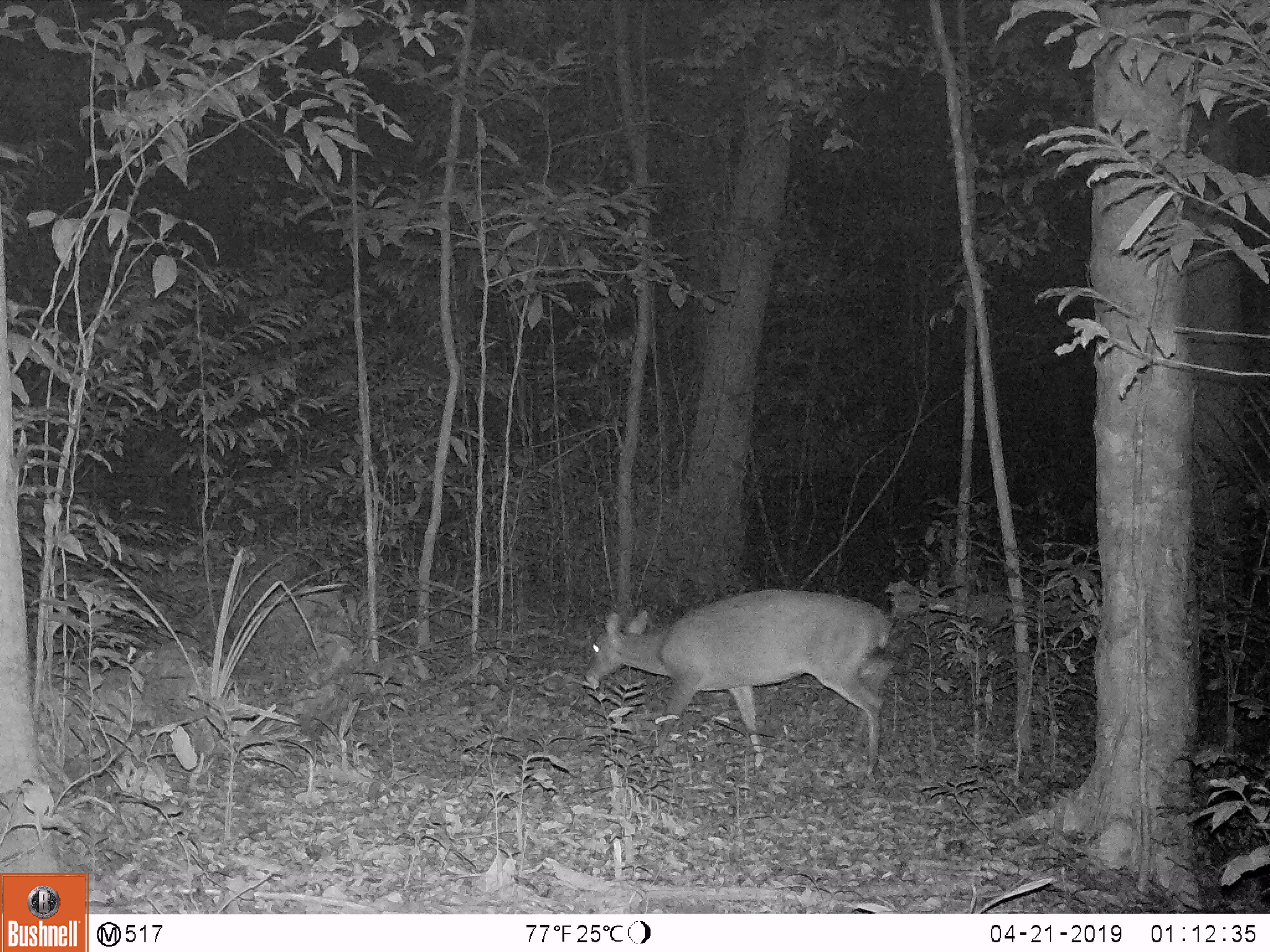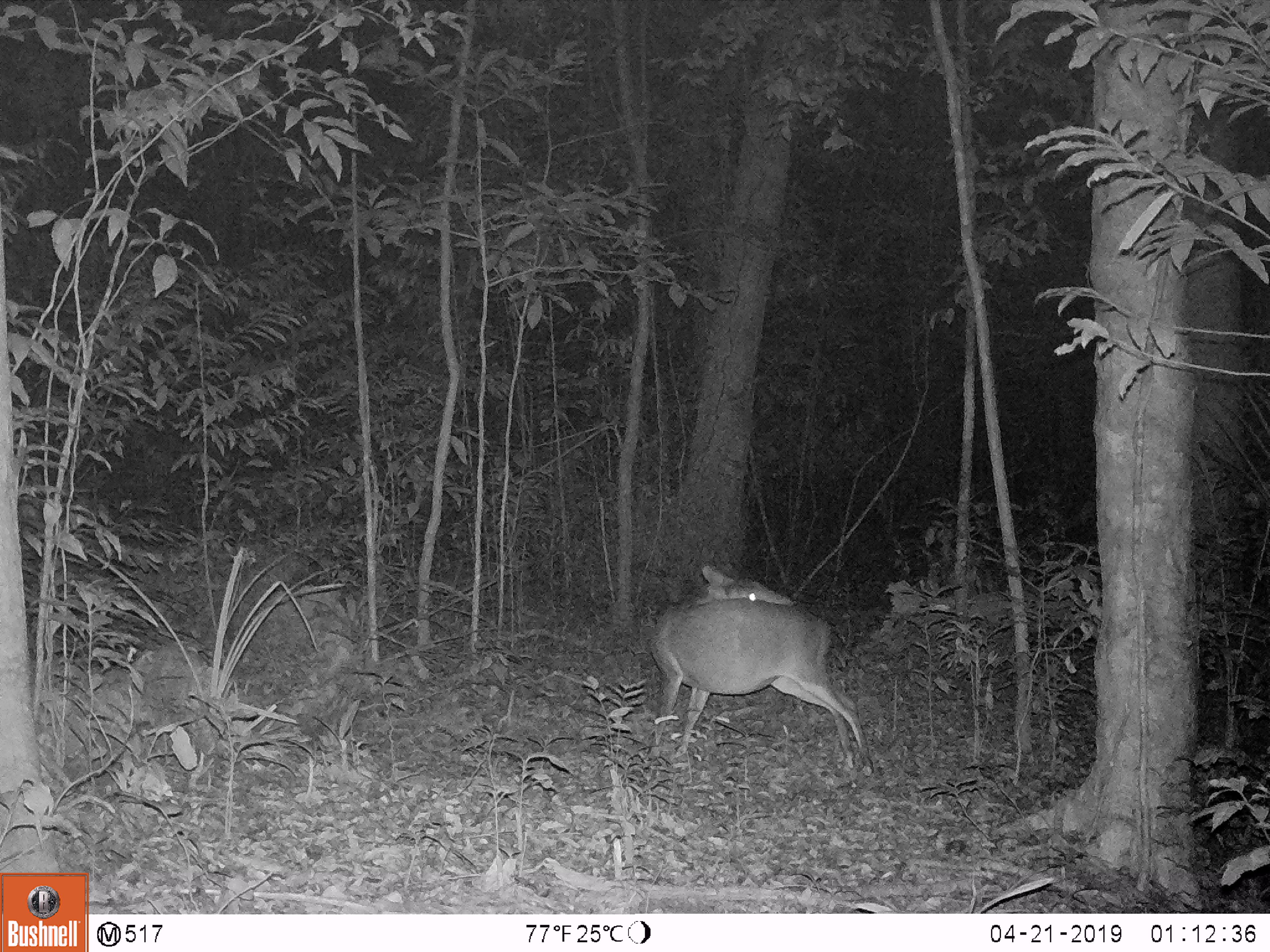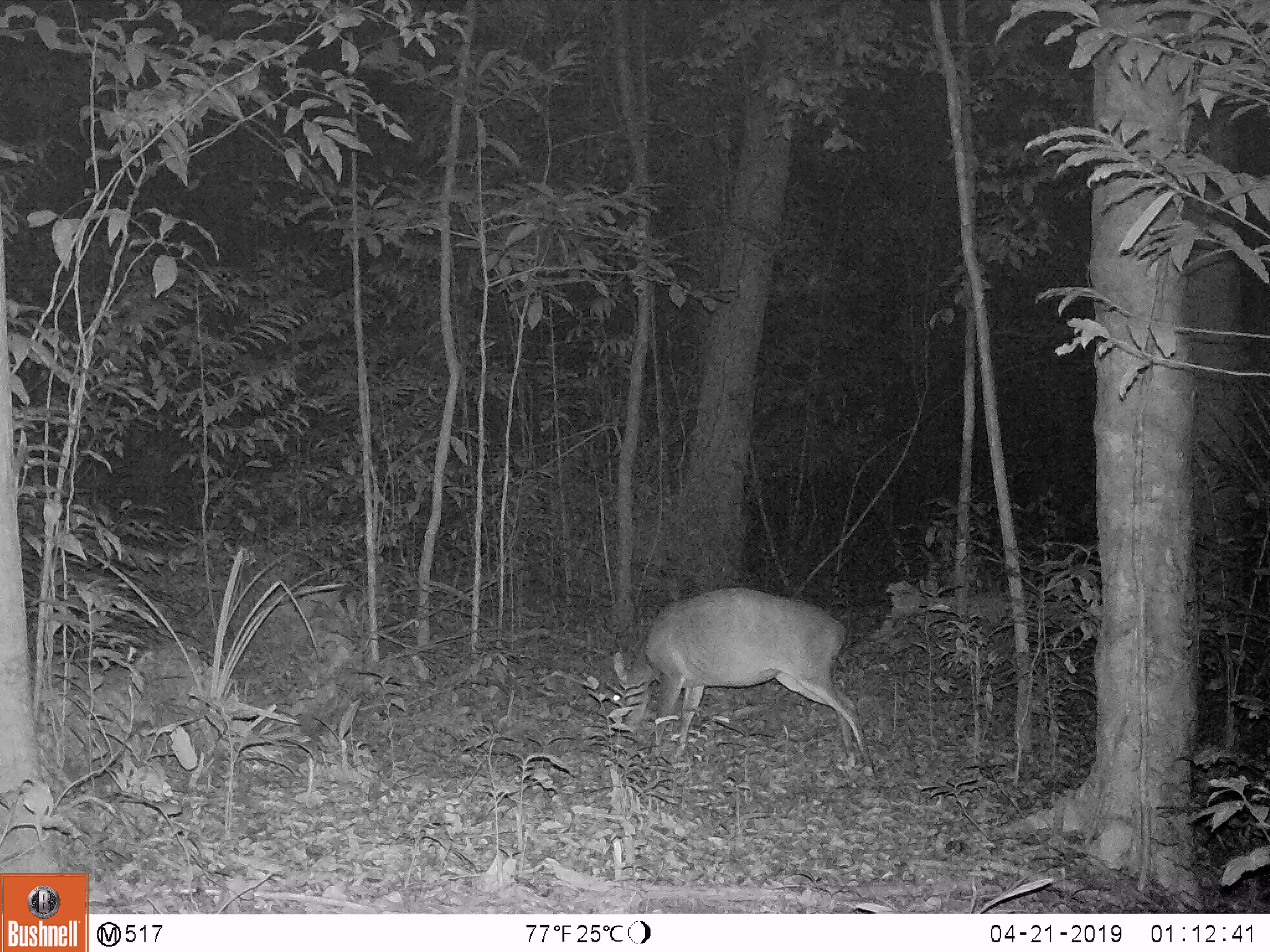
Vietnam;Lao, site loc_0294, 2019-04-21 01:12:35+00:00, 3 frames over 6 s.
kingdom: Animalia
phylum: Chordata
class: Mammalia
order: Artiodactyla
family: Cervidae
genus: Muntiacus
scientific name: Muntiacus vuquangensis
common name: large-antlered muntjac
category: large antlered muntjac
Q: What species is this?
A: Large antlered muntjac (large-antlered muntjac) (Muntiacus vuquangensis).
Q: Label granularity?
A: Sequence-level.